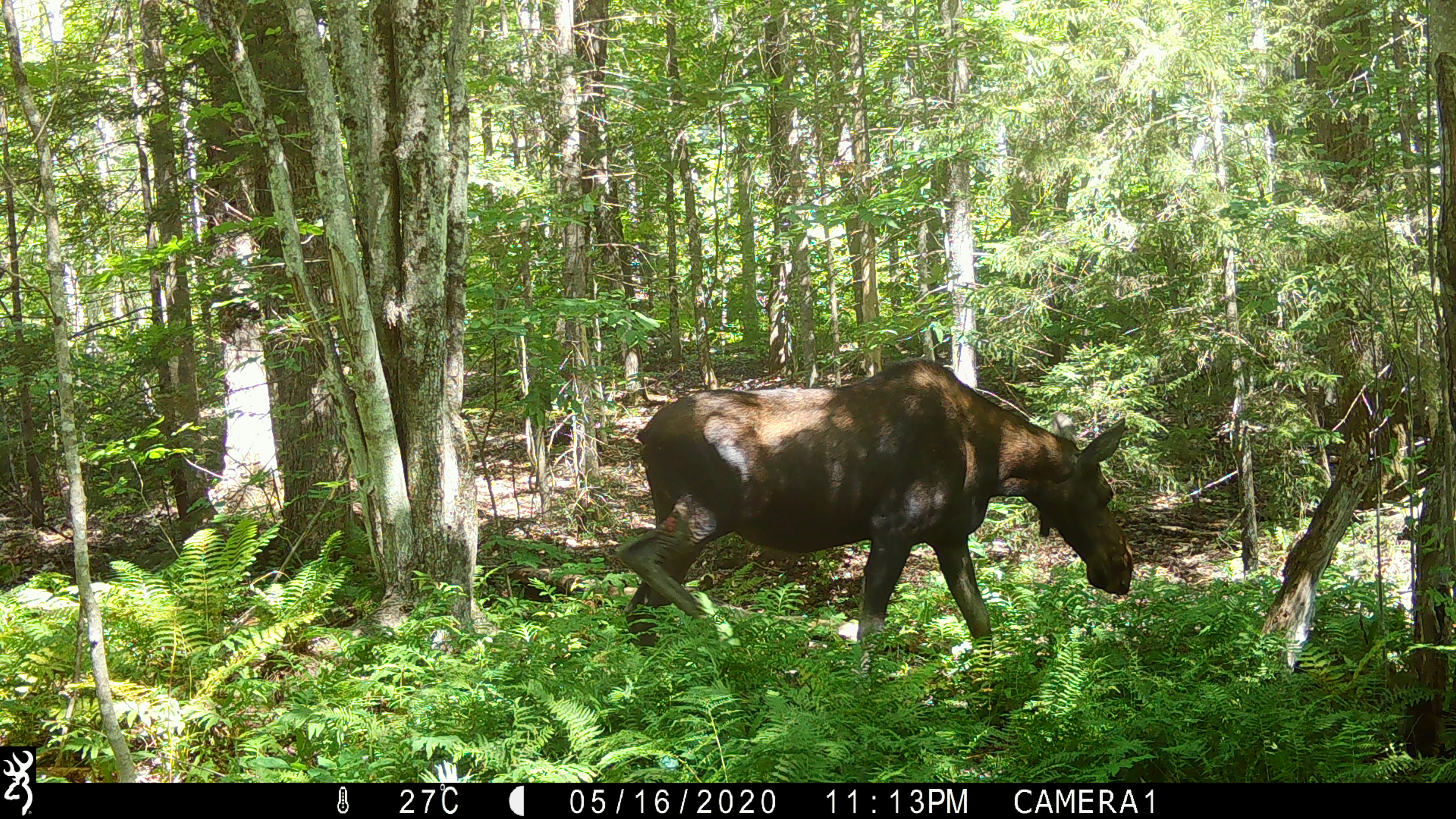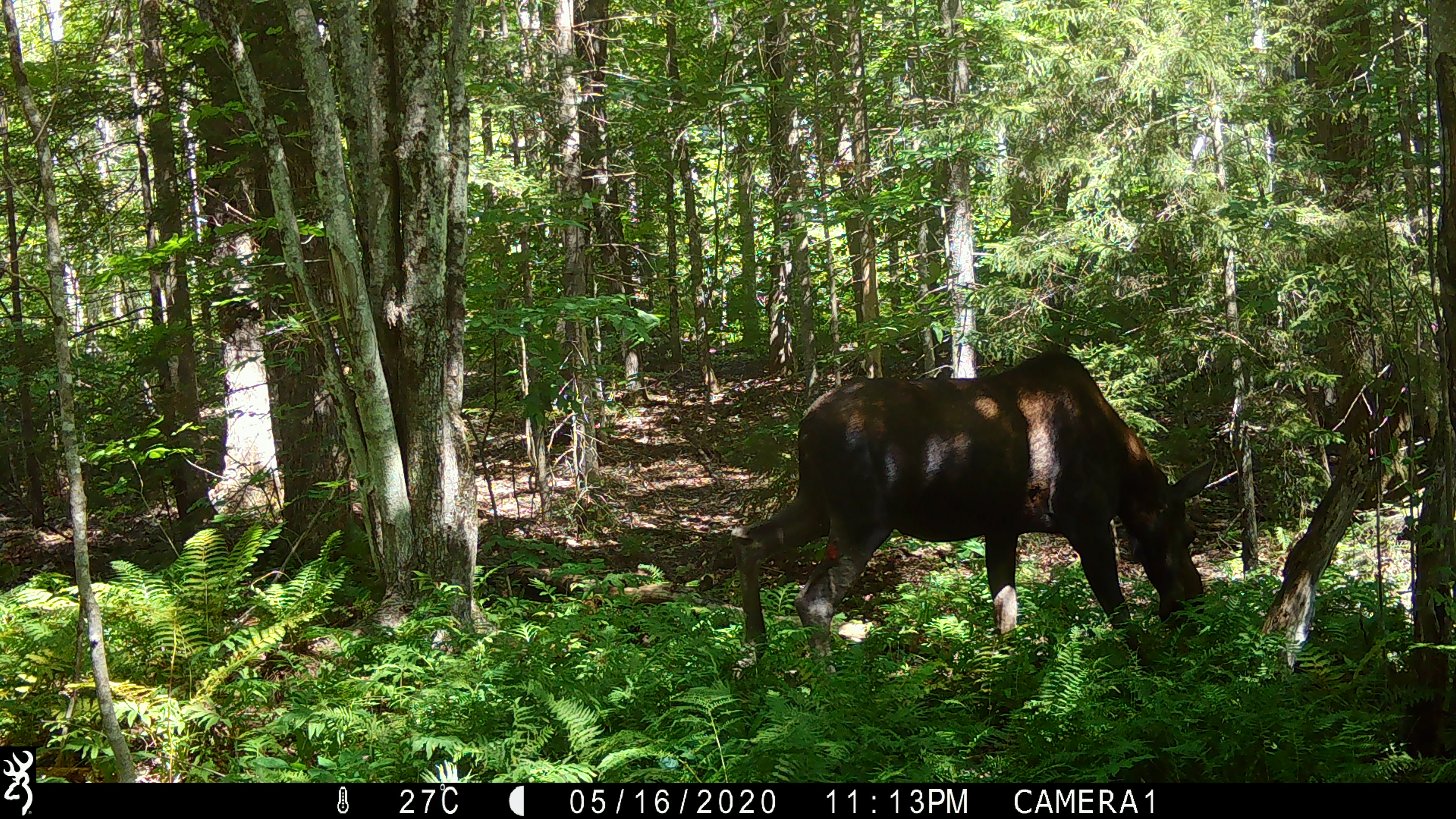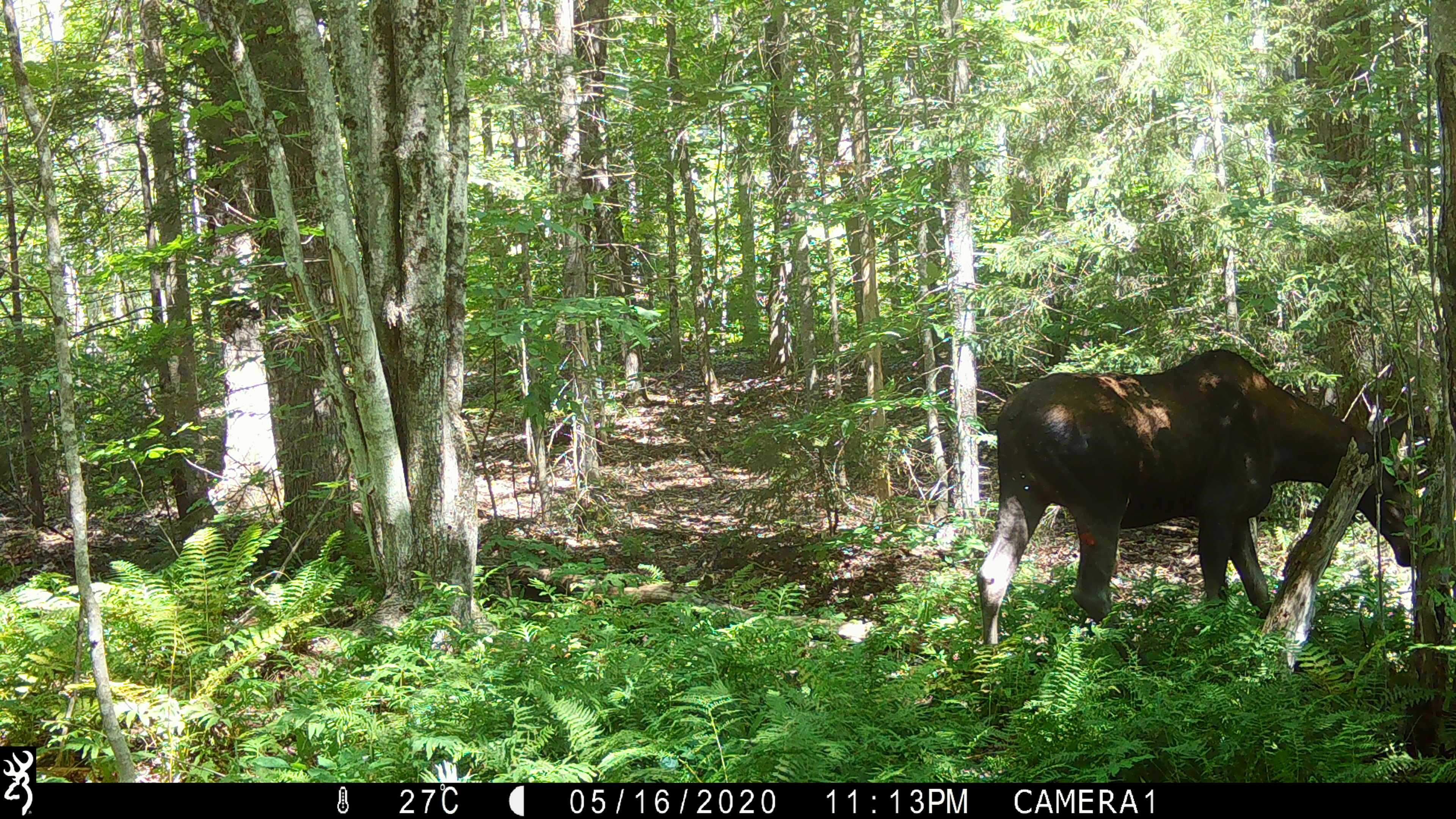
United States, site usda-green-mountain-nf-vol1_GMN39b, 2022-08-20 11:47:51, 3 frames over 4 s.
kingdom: Animalia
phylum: Chordata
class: Mammalia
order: Artiodactyla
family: Cervidae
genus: Alces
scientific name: Alces alces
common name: moose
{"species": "moose (Alces alces)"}